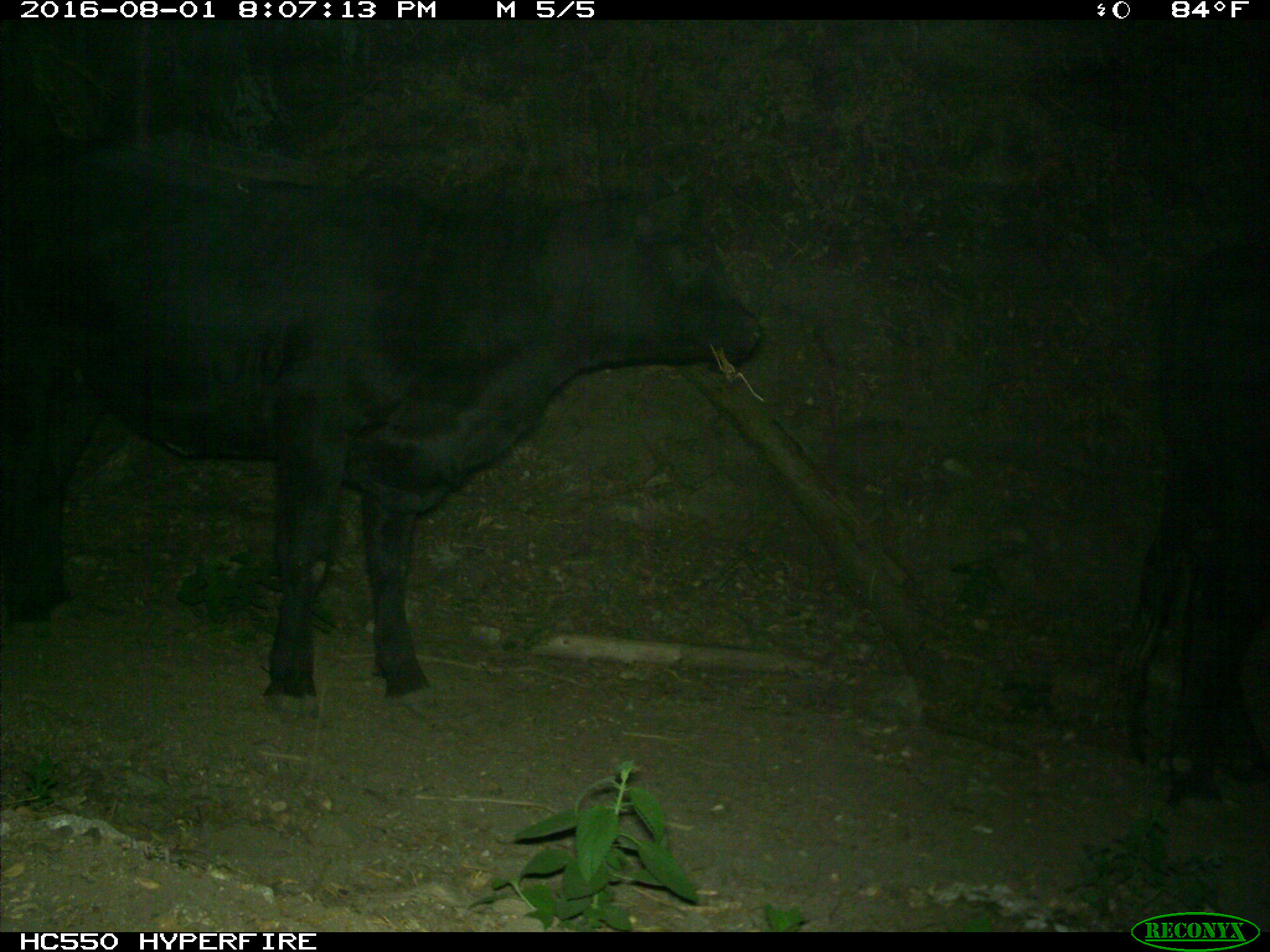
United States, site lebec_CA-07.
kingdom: Animalia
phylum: Chordata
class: Mammalia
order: Artiodactyla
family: Bovidae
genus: Bos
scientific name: Bos taurus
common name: domestic cow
Bos taurus (domestic cow).